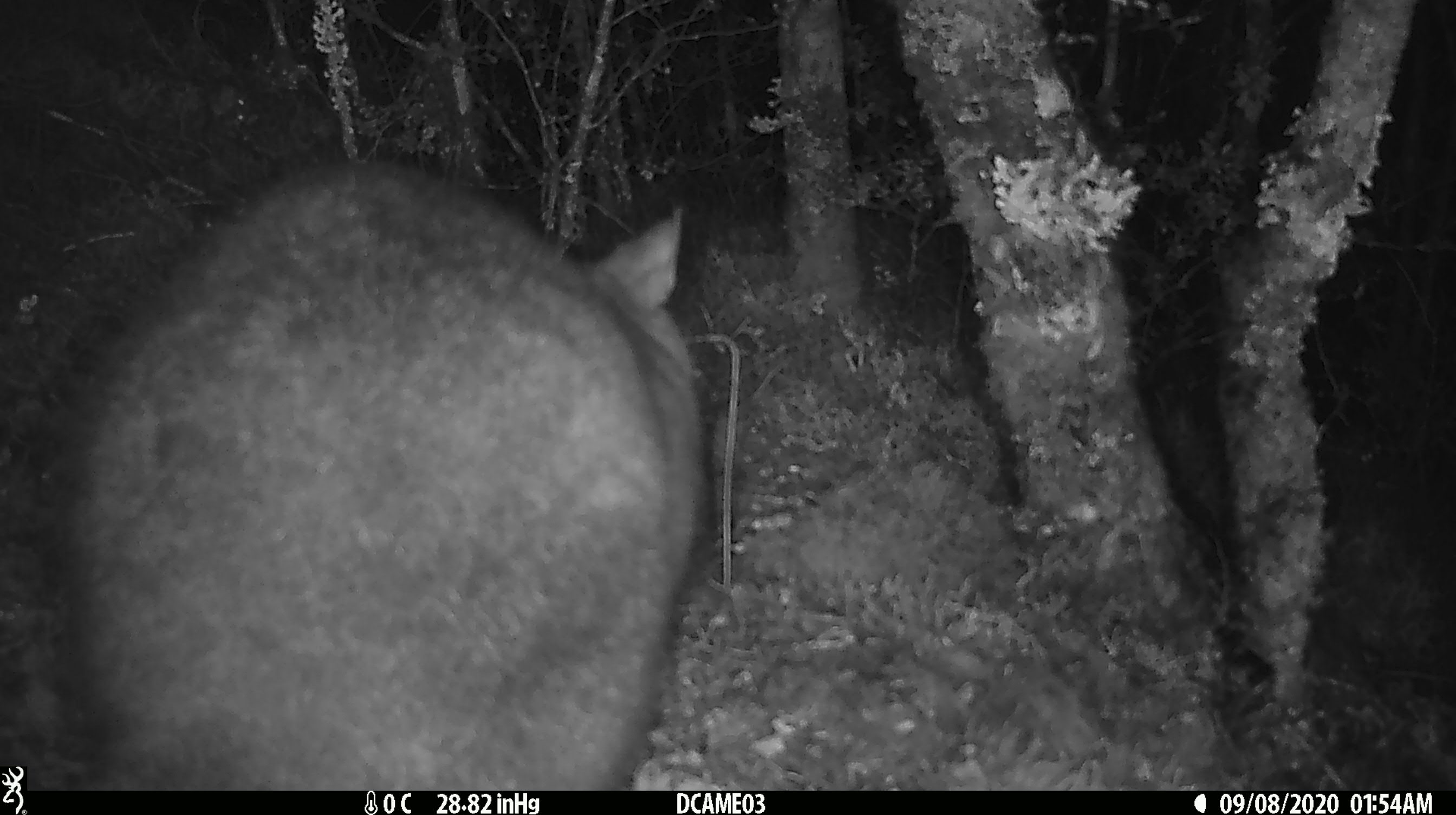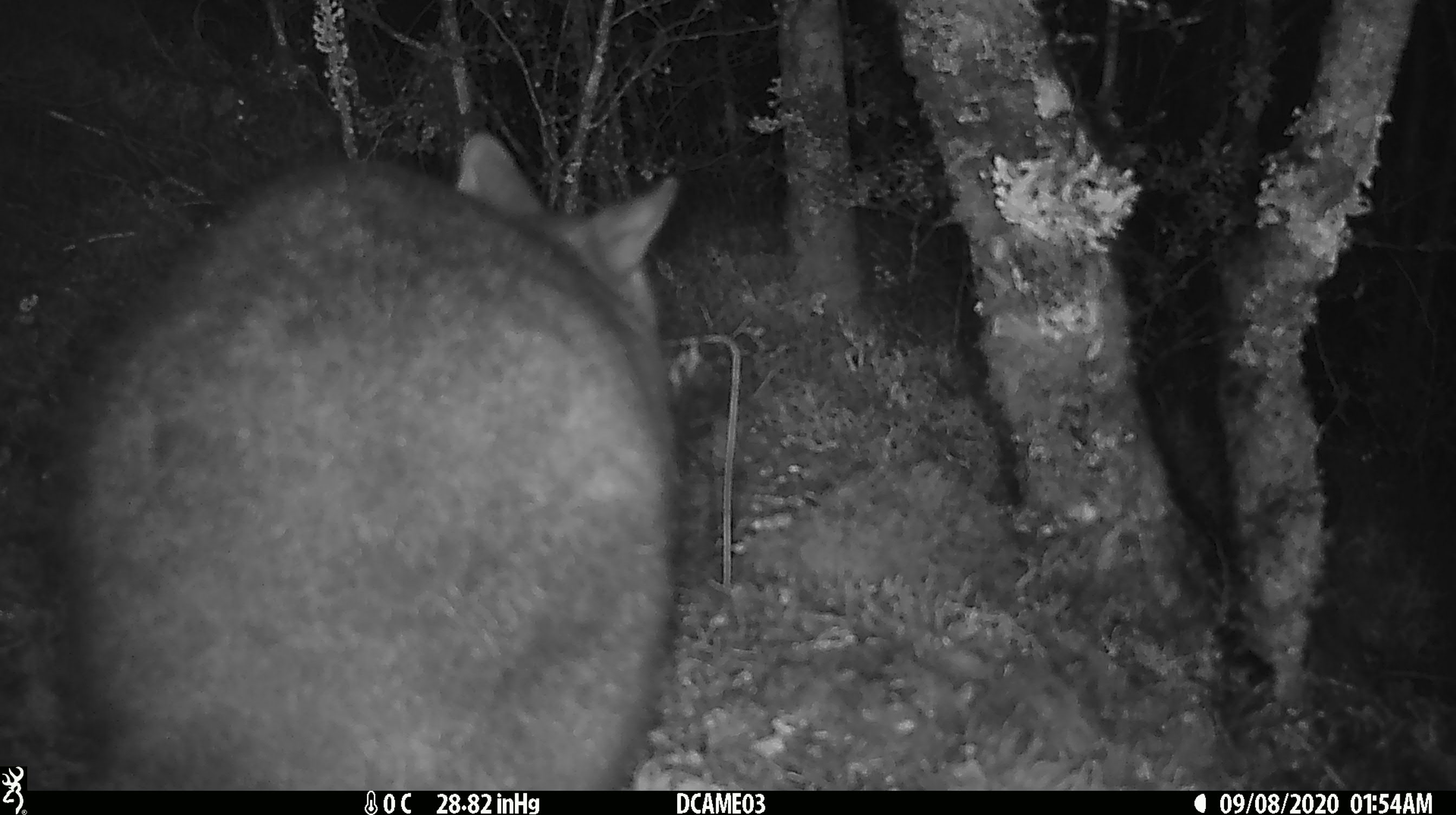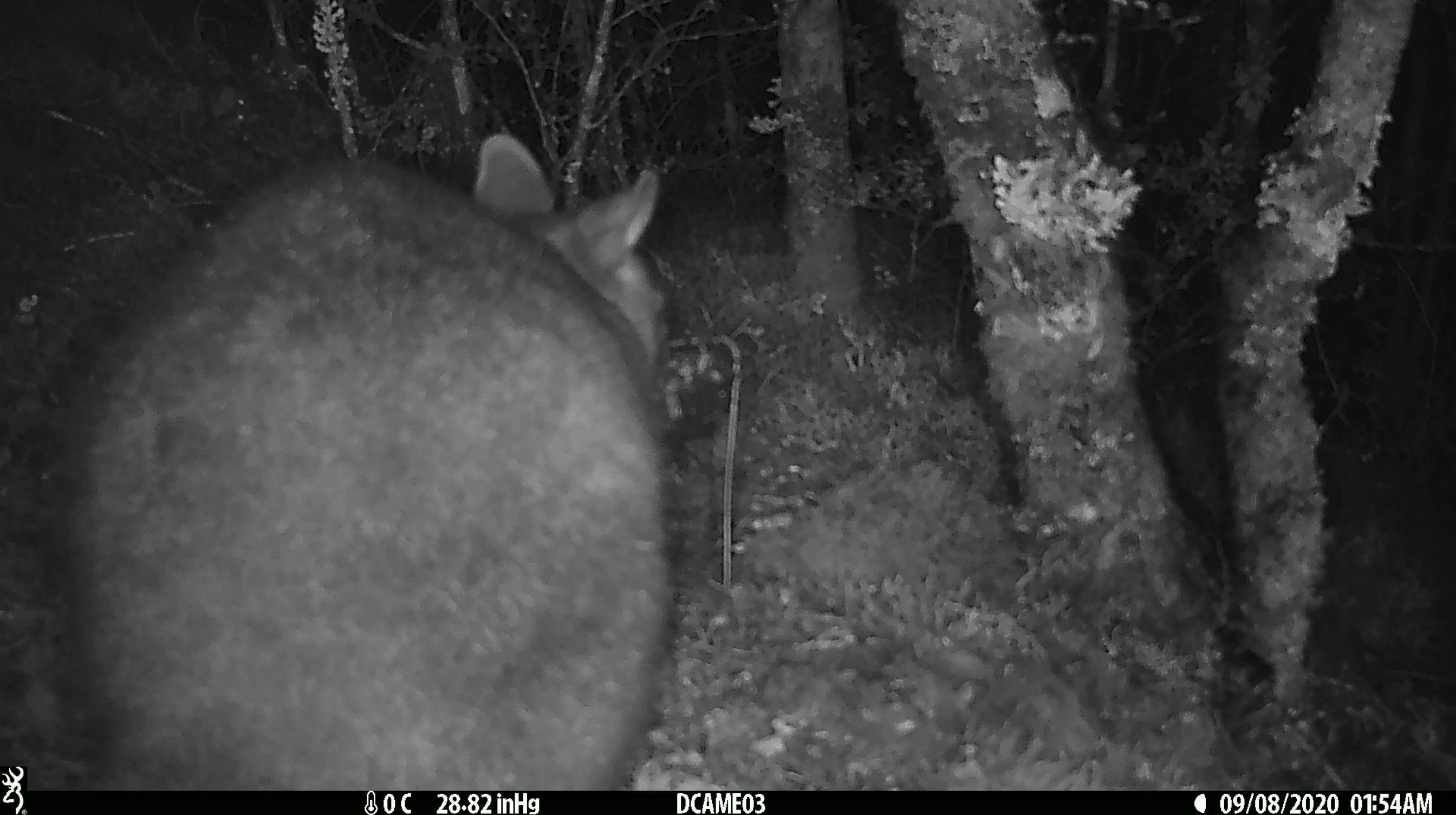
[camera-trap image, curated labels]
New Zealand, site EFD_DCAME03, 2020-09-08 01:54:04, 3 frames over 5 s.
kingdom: Animalia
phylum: Chordata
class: Mammalia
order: Diprotodontia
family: Phalangeridae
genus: Trichosurus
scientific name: Trichosurus vulpecula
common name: common brushtail possum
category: possum